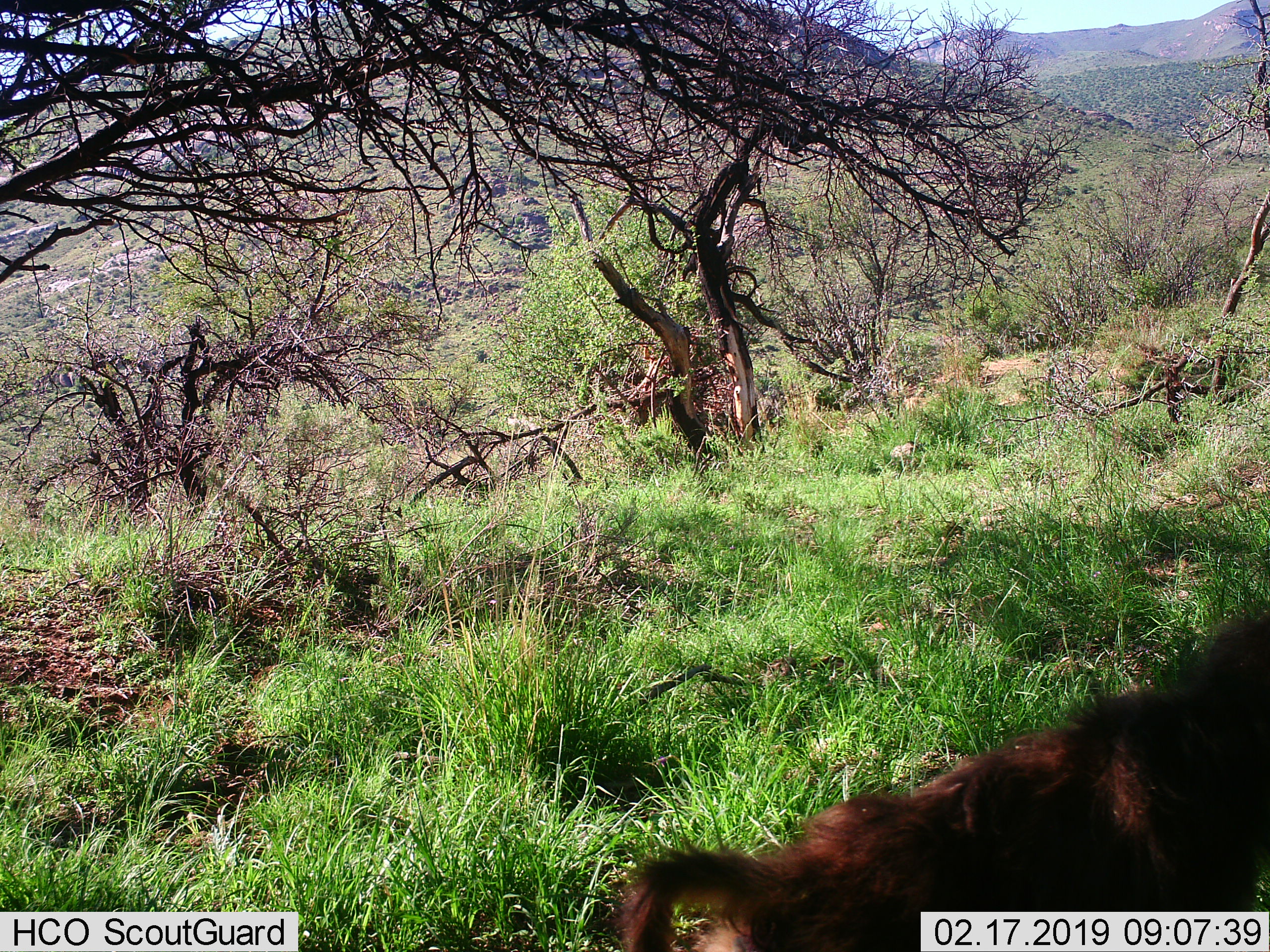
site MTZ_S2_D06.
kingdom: Animalia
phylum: Chordata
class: Mammalia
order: Primates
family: Cercopithecidae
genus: Papio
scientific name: Papio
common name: baboon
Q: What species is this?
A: Baboon (Papio).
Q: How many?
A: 1.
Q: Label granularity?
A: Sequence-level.